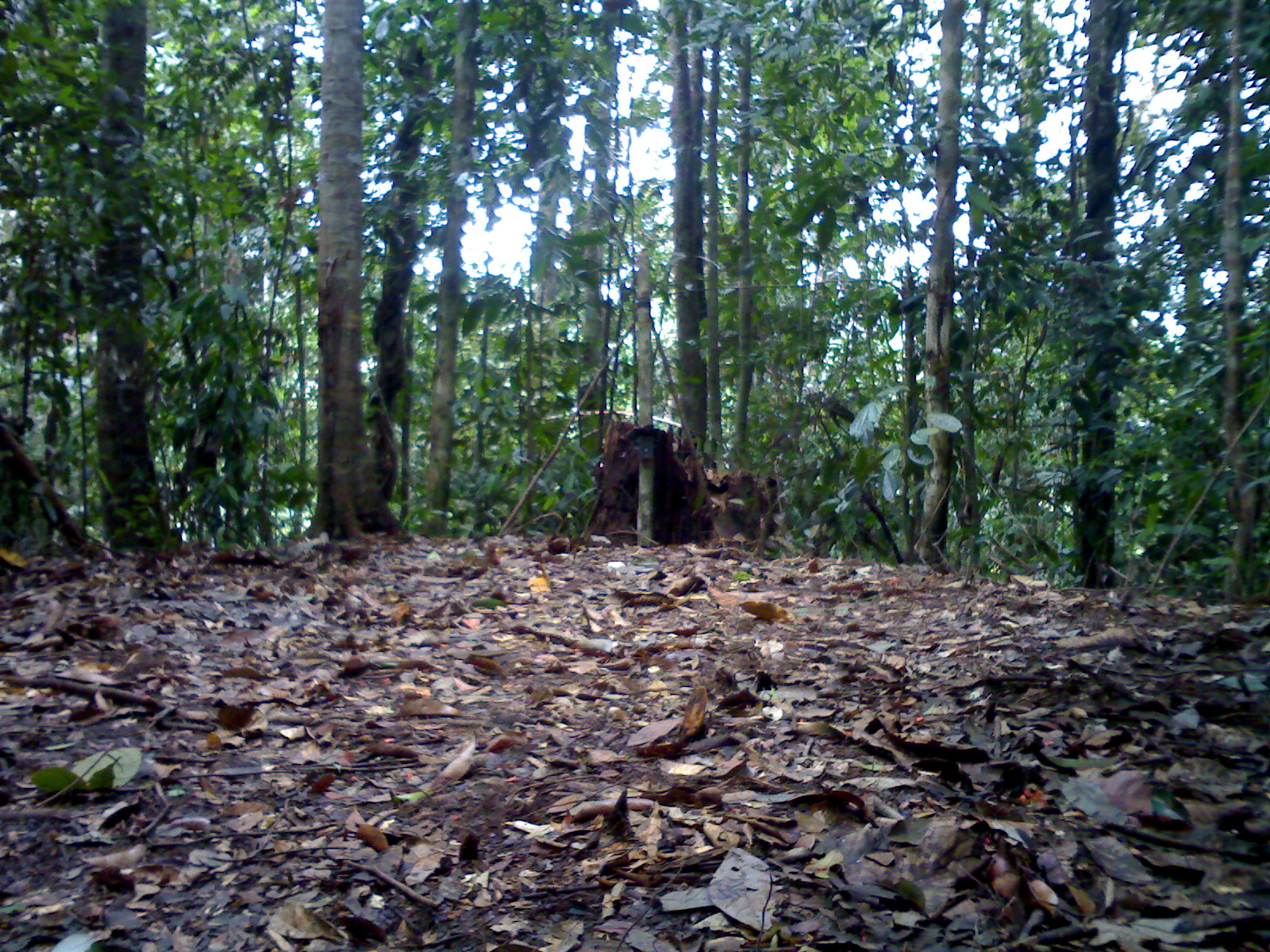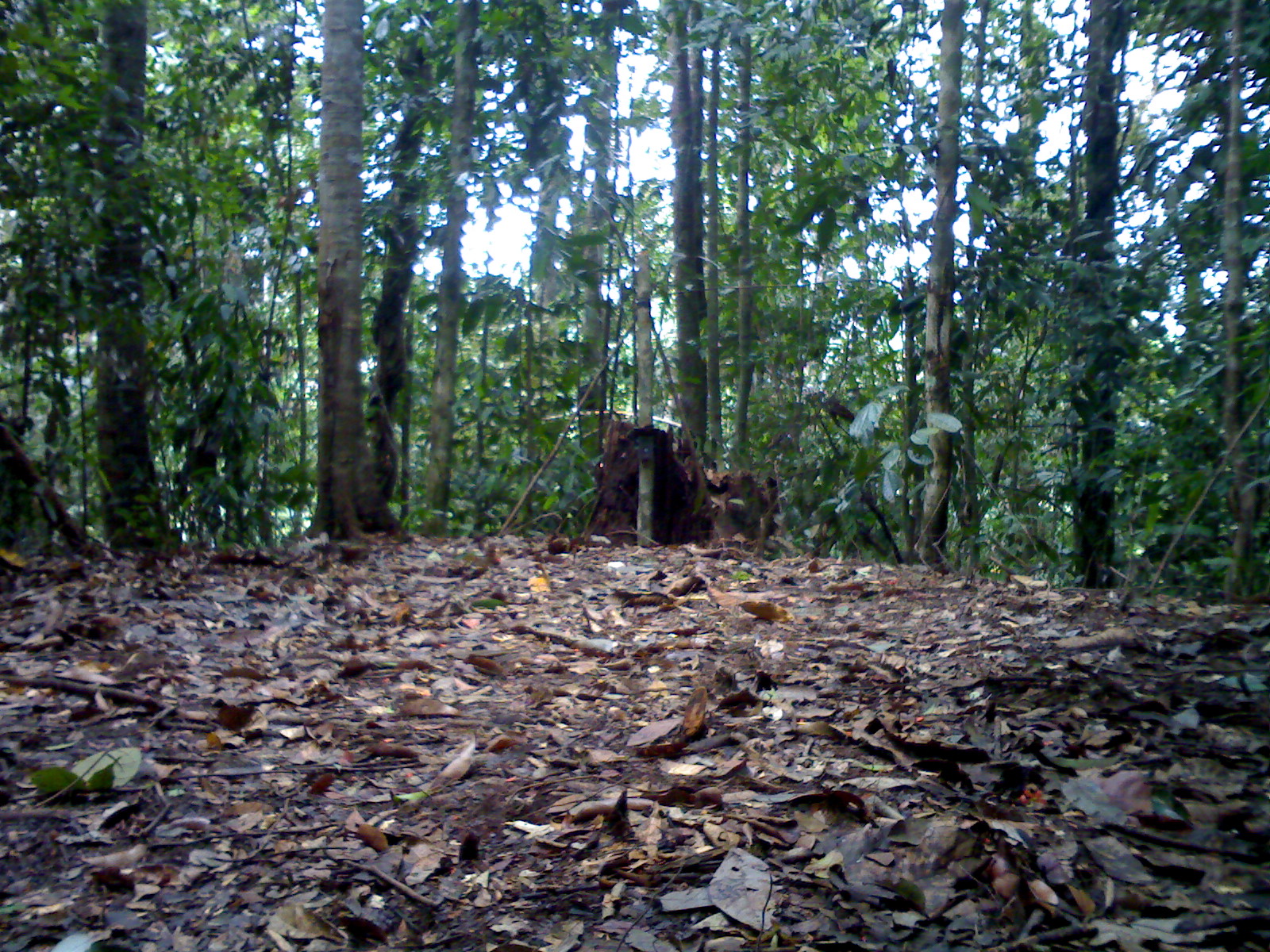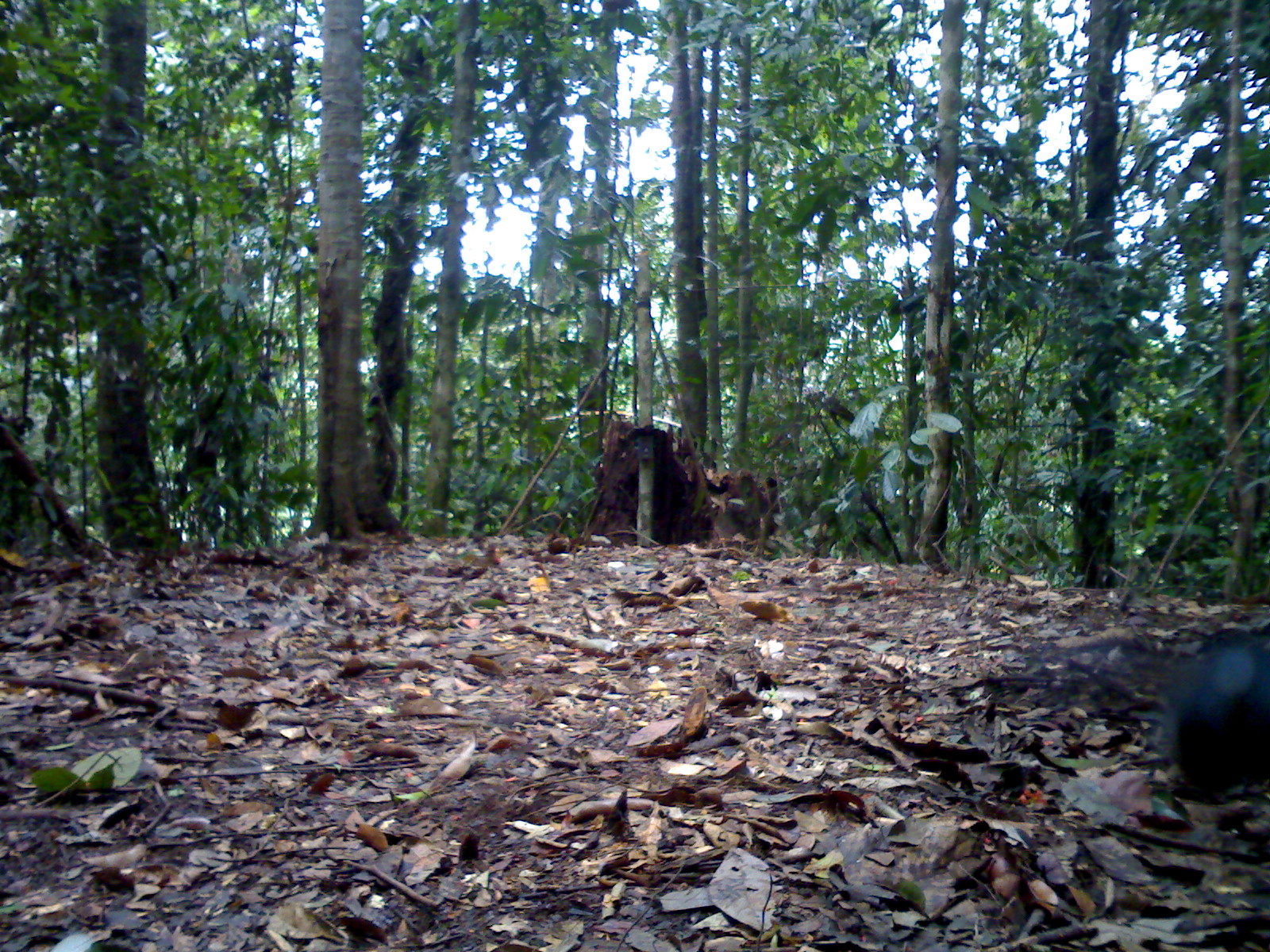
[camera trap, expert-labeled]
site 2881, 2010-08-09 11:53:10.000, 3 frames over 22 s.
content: unidentified animal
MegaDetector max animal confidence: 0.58